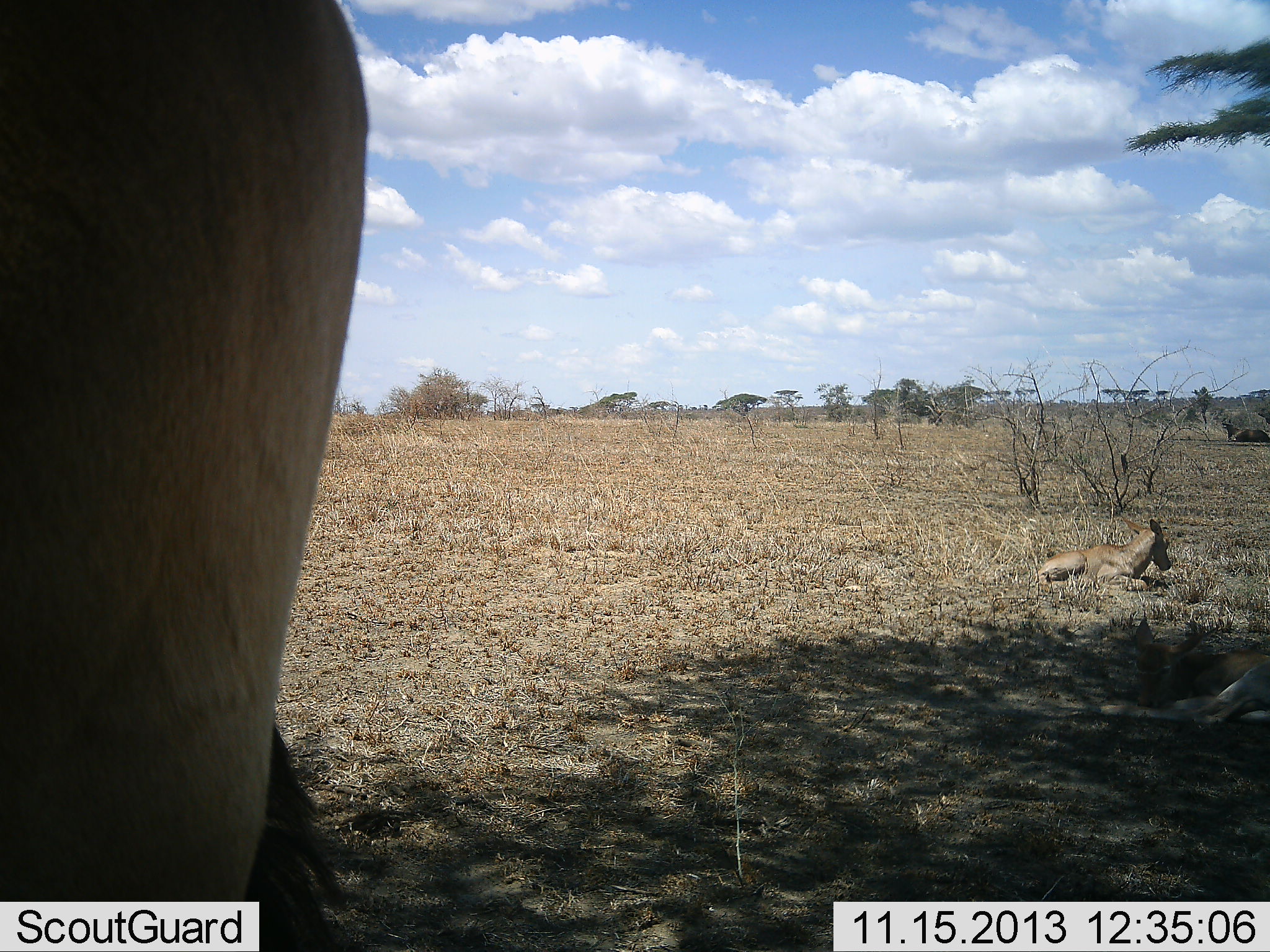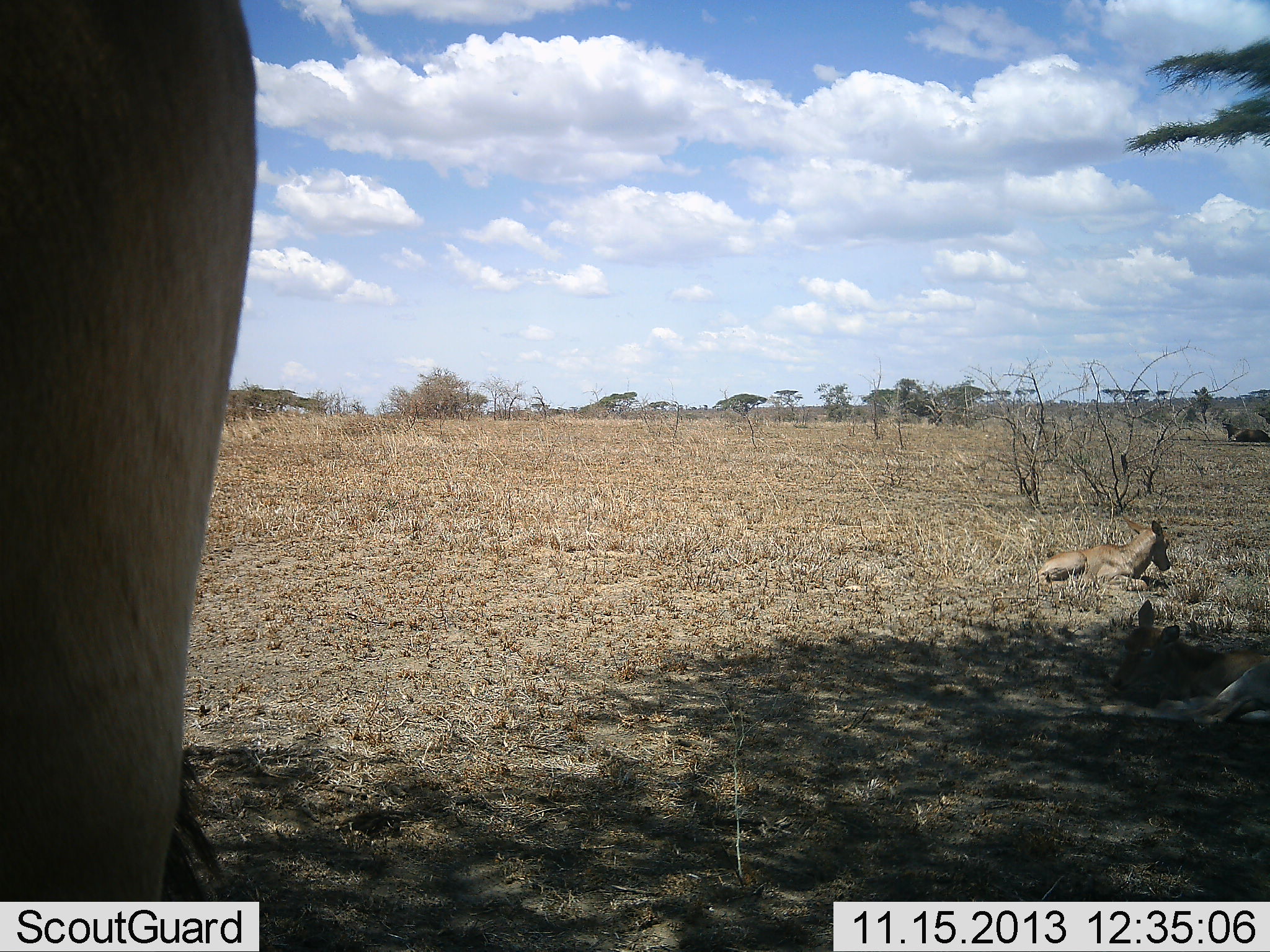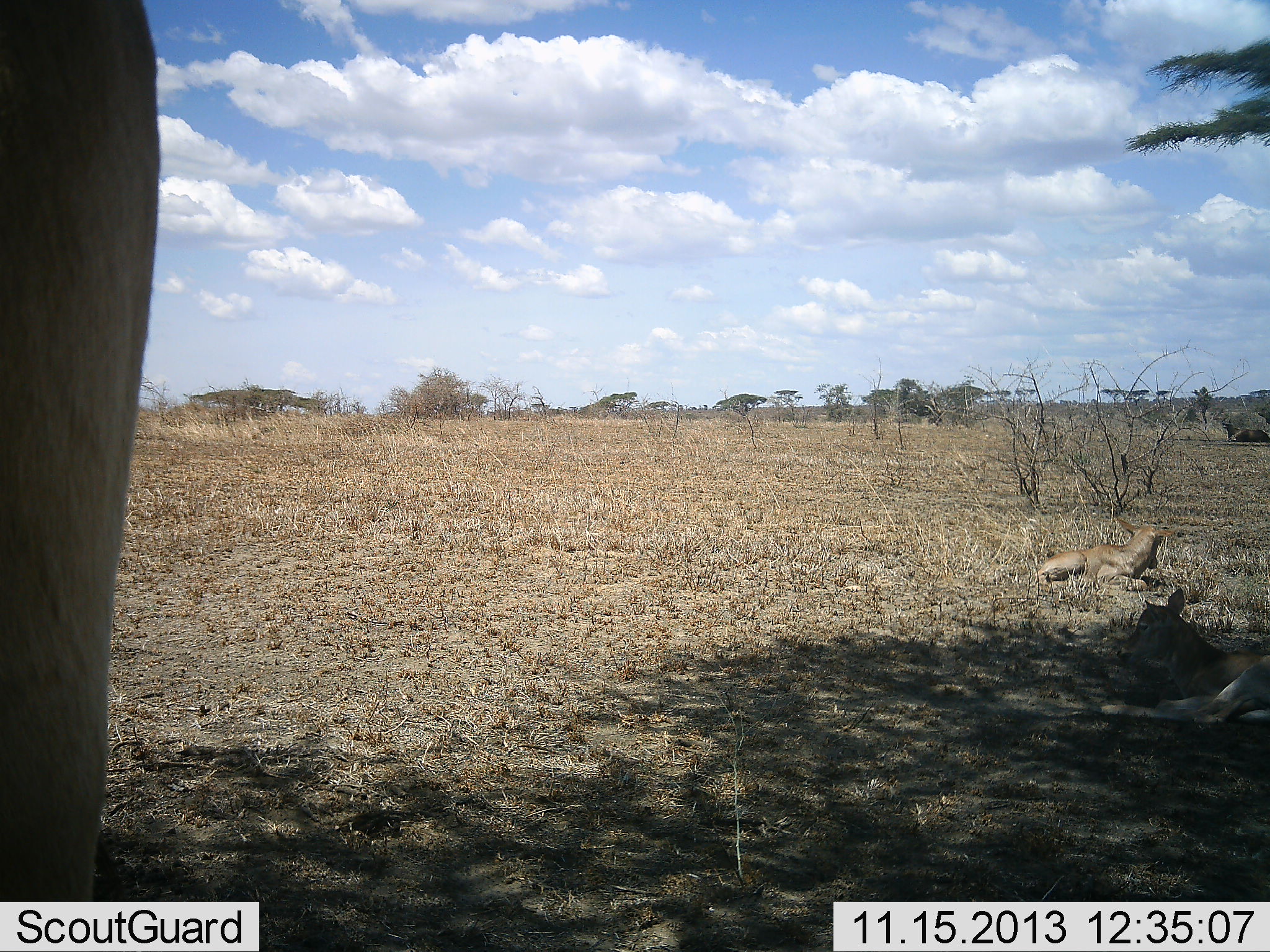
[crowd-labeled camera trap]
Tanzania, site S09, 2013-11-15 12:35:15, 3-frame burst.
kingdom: Animalia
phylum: Chordata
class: Mammalia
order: Artiodactyla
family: Bovidae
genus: Alcelaphus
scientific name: Alcelaphus buselaphus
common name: hartebeest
Hartebeest (Alcelaphus buselaphus), count 3. Behavior (volunteer vote fractions): standing 80%, resting 100%, moving 0%, interacting 0%. Young present (vote fraction): 90%. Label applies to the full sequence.